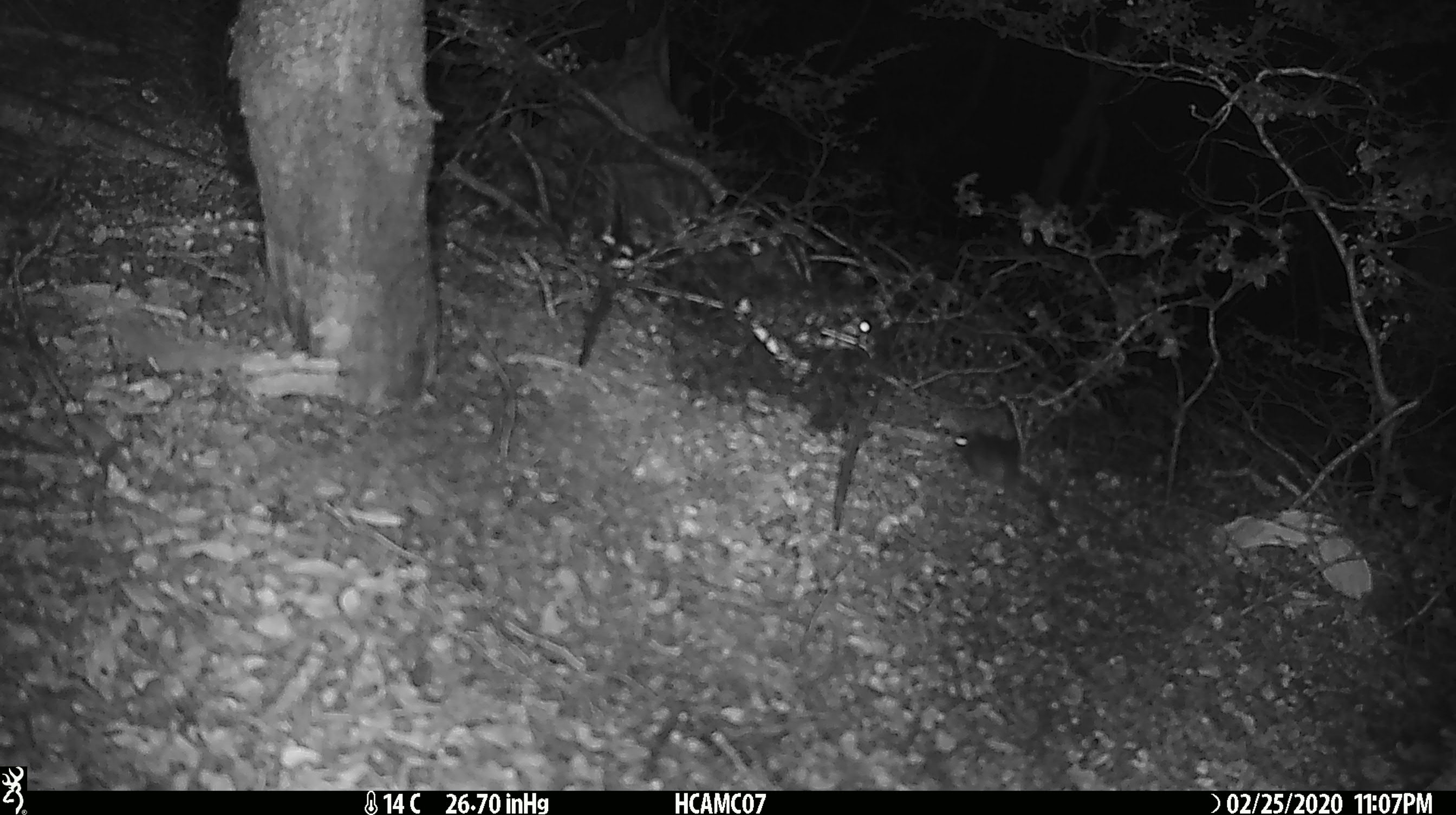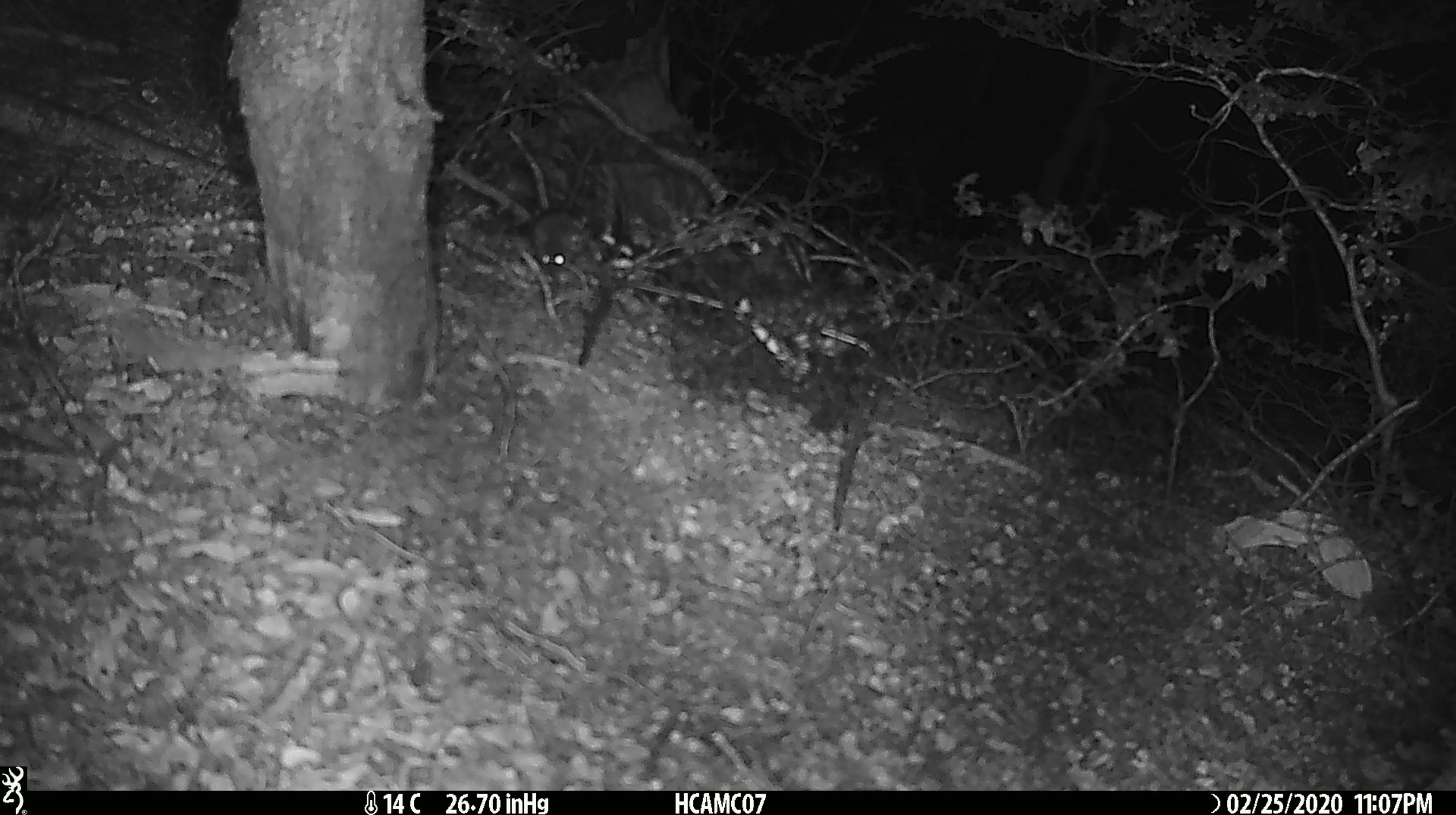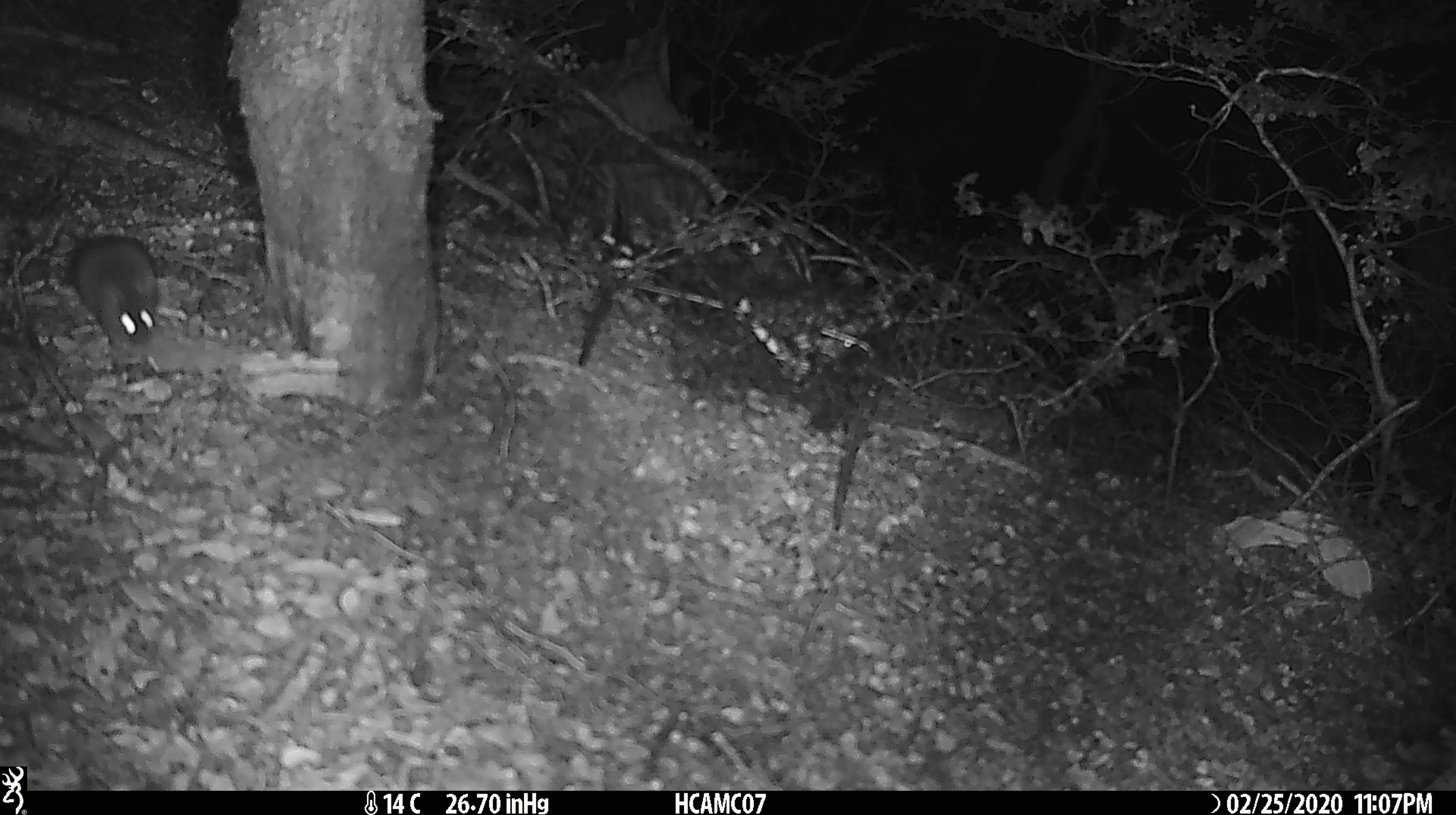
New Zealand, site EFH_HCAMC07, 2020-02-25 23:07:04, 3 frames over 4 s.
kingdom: Animalia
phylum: Chordata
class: Mammalia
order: Rodentia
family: Muridae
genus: Mus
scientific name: Mus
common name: mouse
Mouse (Mus).